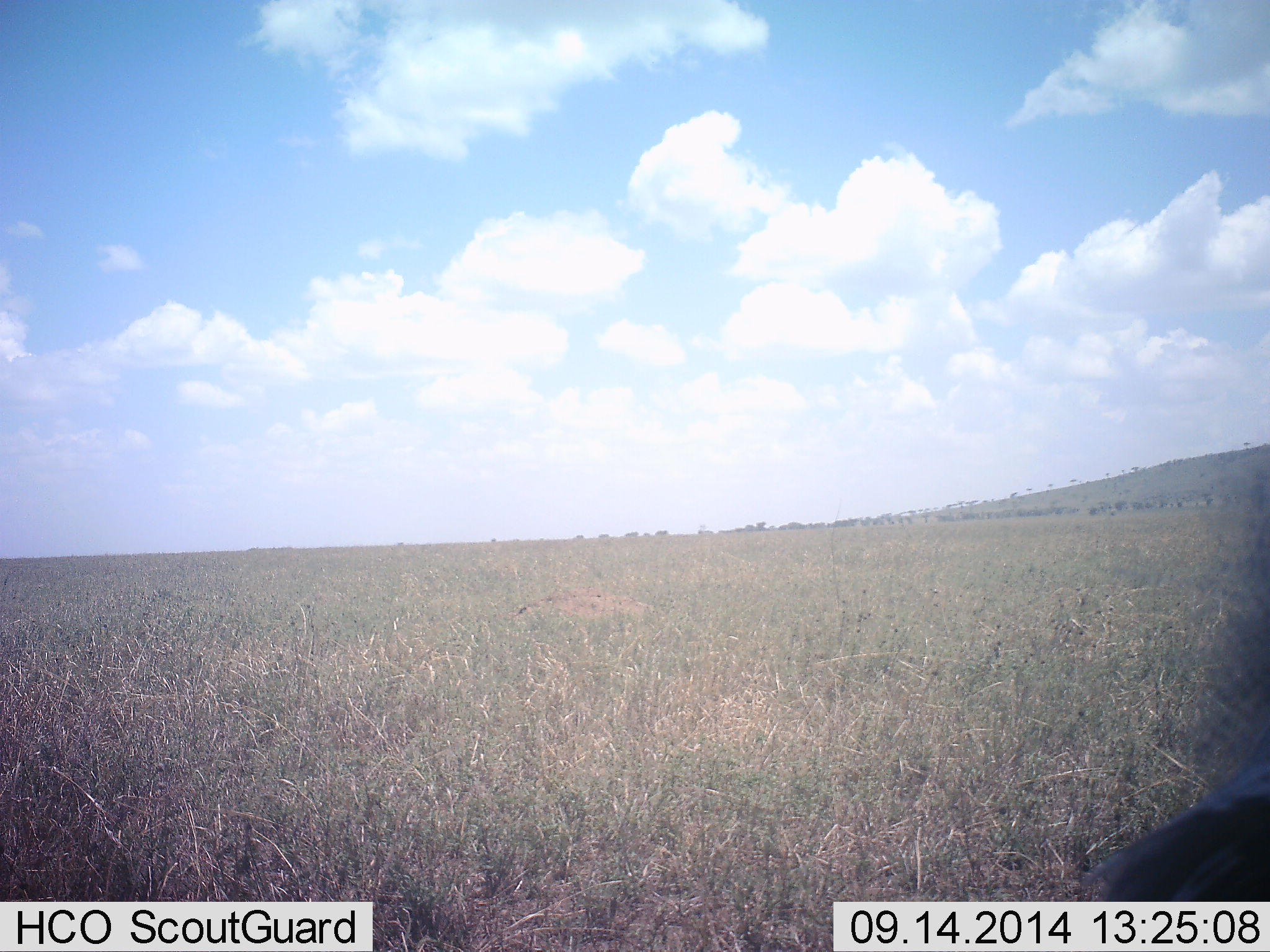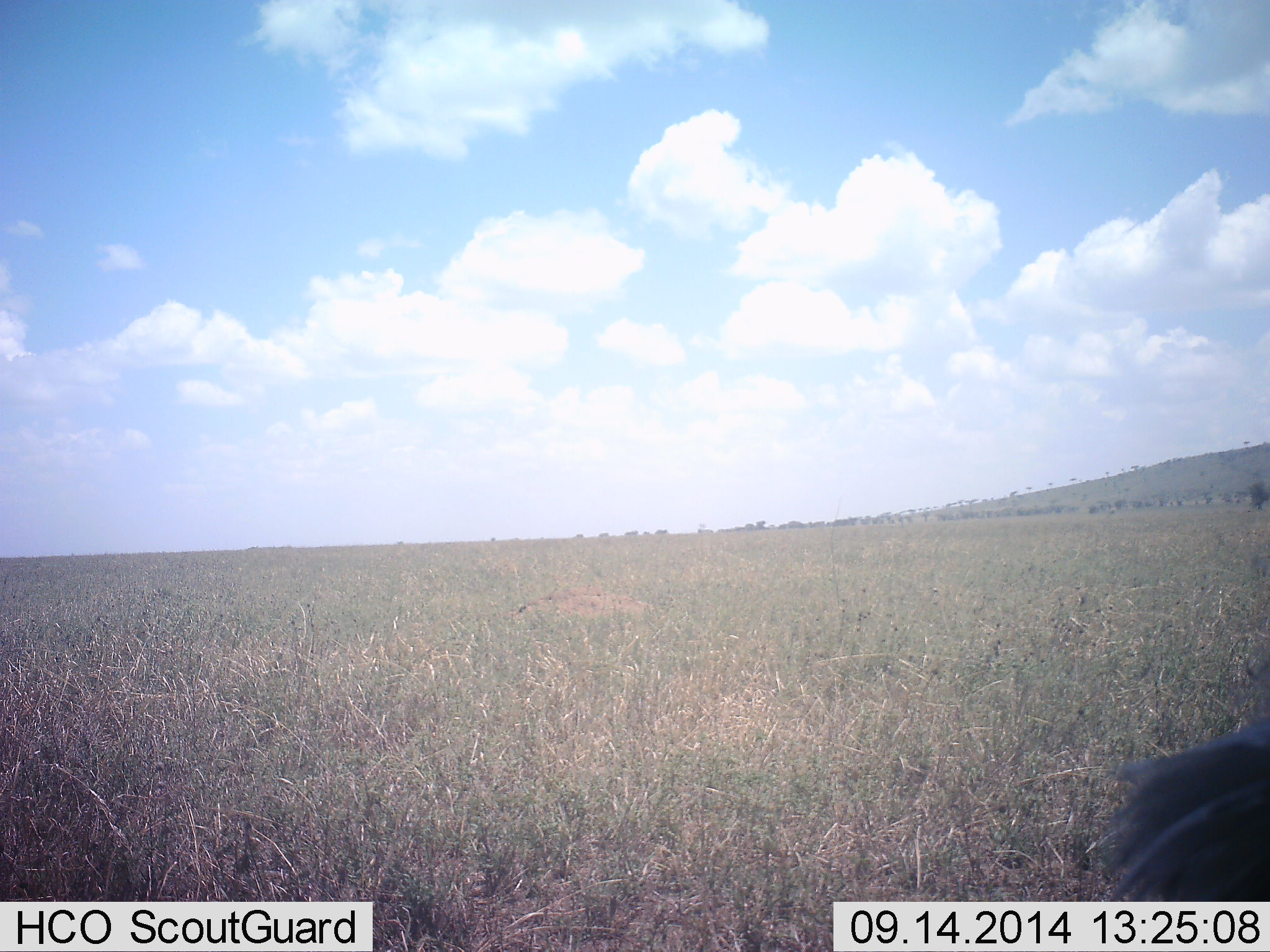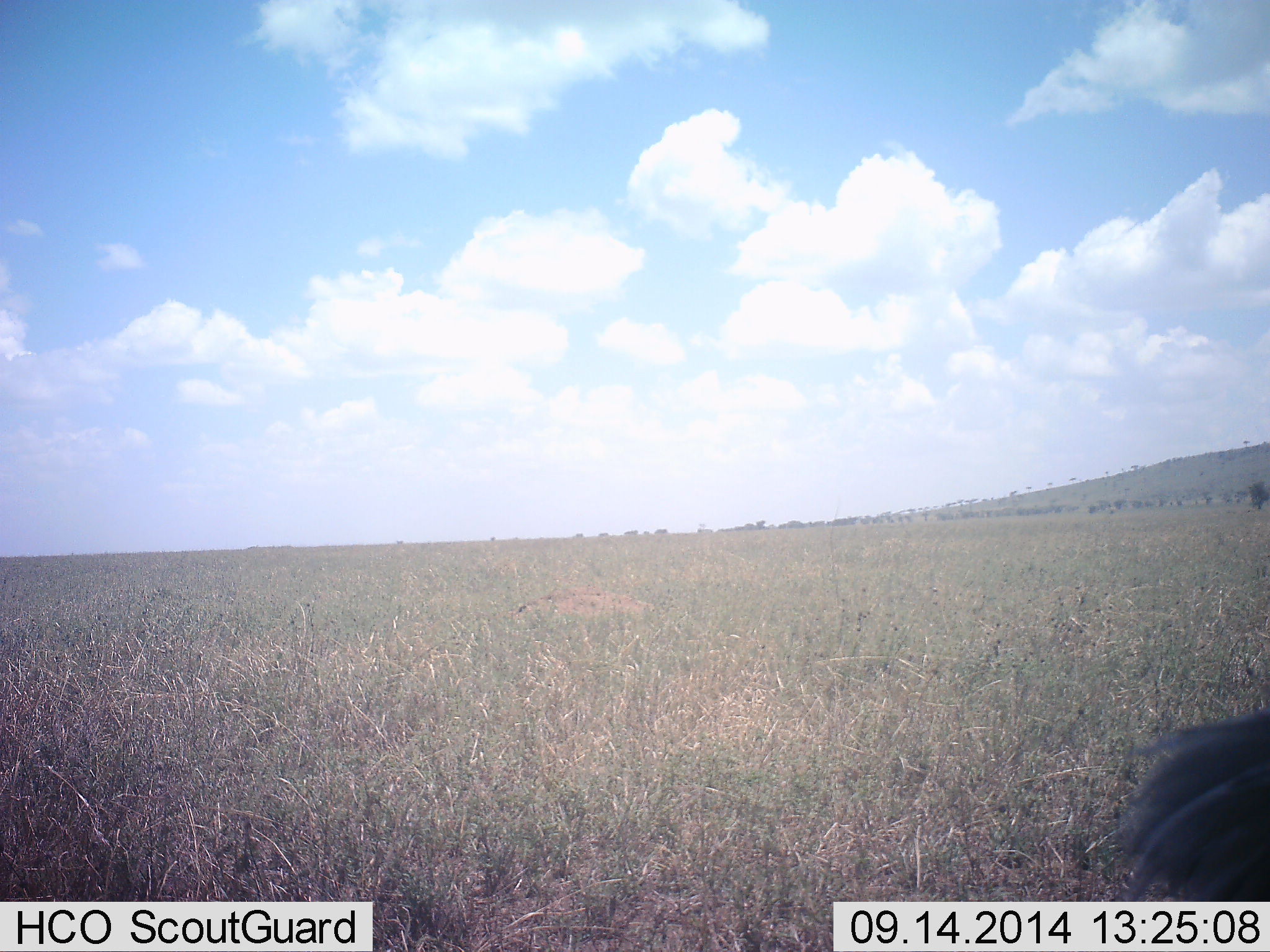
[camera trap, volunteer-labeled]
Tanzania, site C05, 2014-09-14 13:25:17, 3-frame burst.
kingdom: Animalia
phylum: Chordata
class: Aves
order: Otidiformes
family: Otididae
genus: Ardeotis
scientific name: Ardeotis kori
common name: kori bustard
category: koribustard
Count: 1.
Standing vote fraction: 67%.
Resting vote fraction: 0%.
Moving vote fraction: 33%.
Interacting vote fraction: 0%.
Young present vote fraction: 0%.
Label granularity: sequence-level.